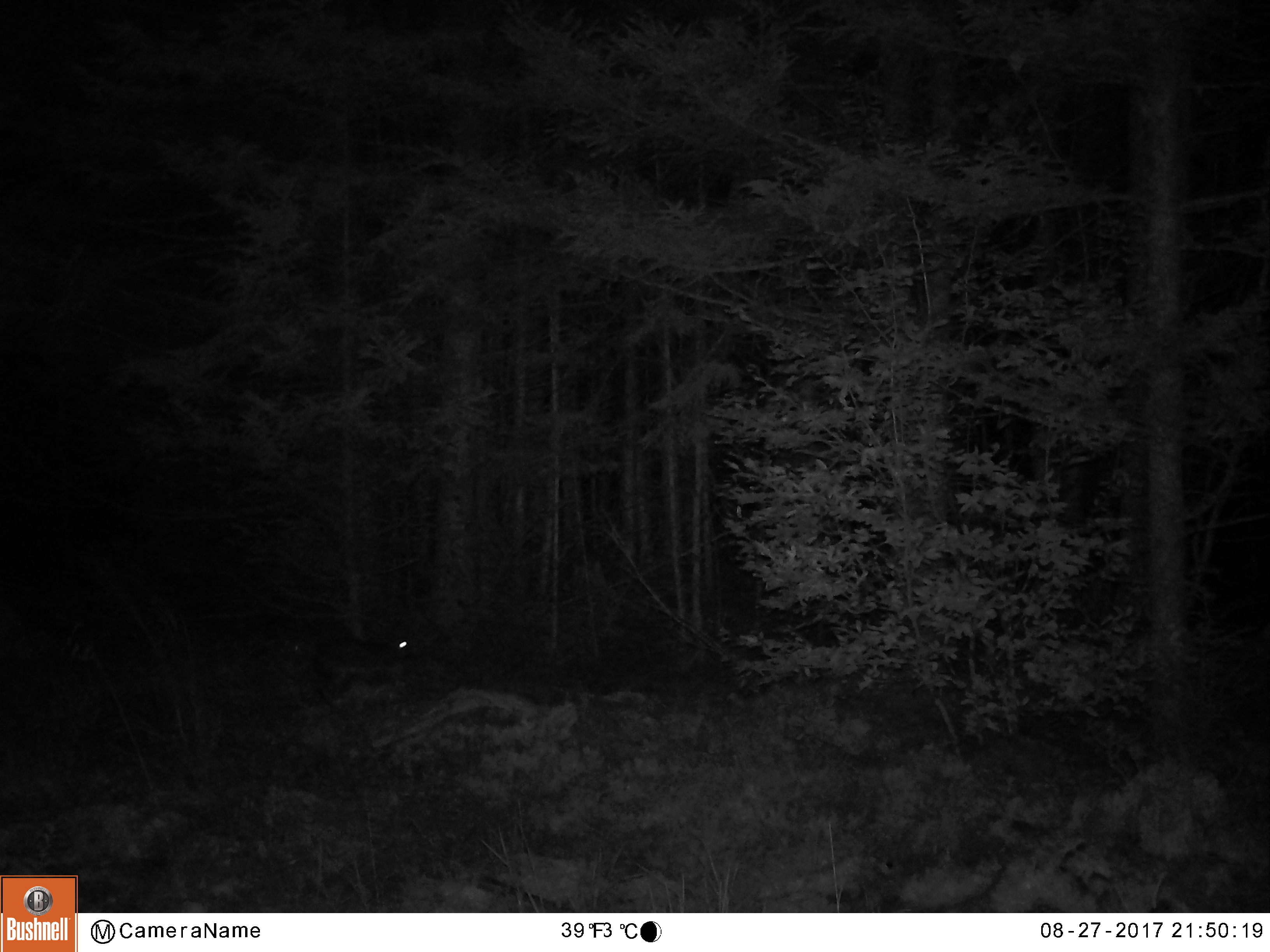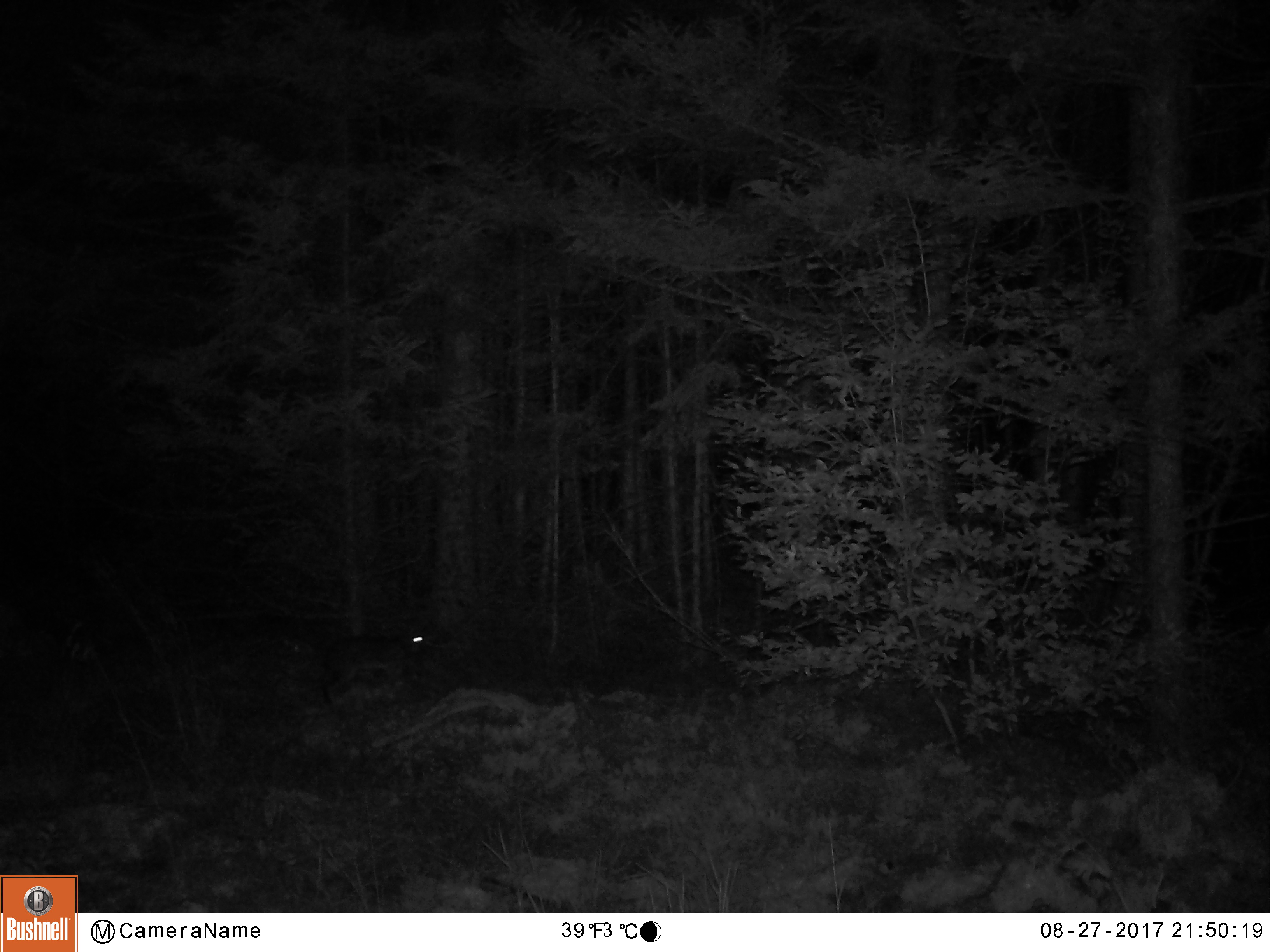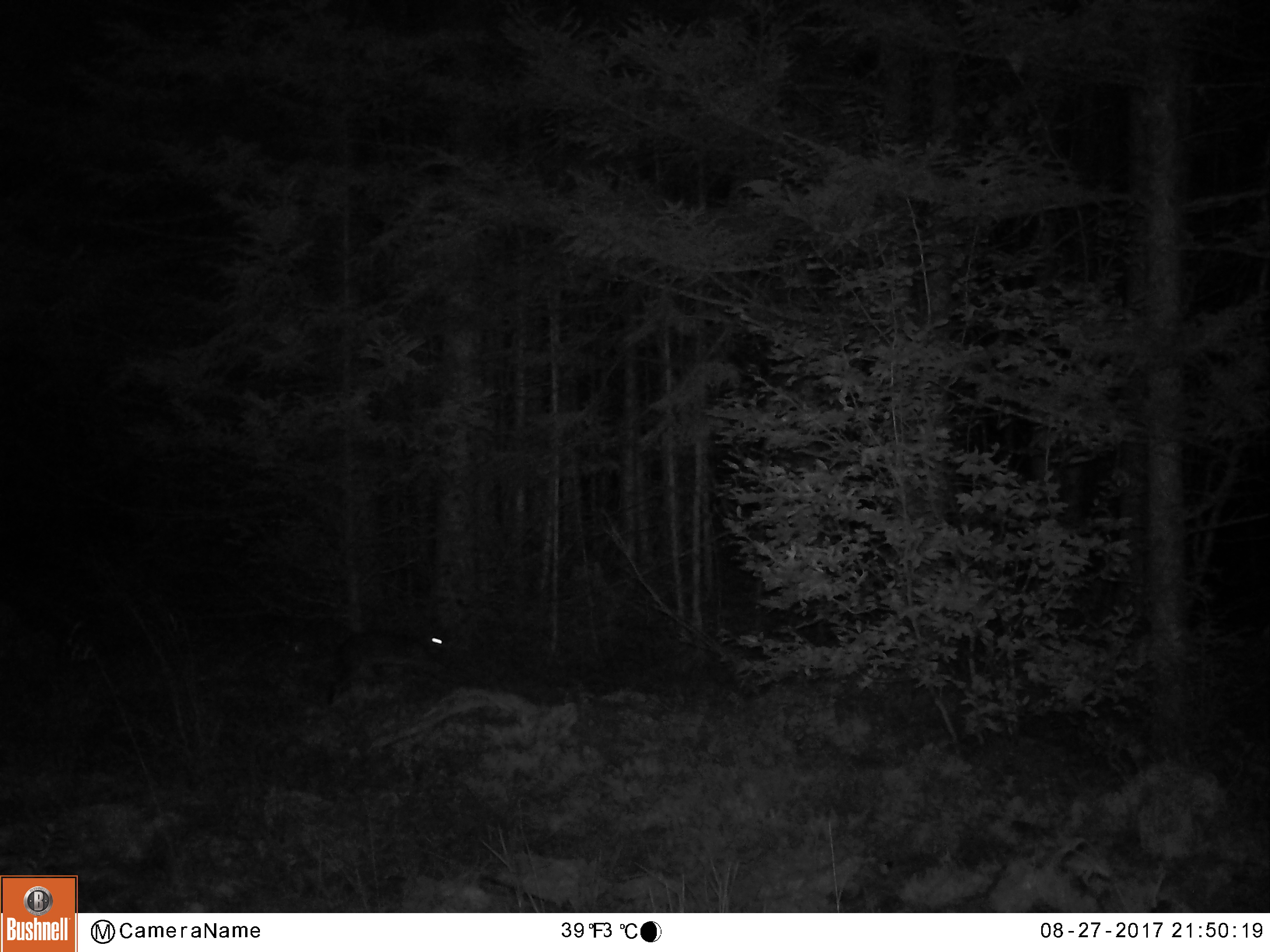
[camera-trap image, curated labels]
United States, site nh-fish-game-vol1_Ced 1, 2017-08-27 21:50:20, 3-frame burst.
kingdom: Animalia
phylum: Chordata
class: Mammalia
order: Lagomorpha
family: Leporidae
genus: Lepus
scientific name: Lepus americanus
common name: snowshoe hare